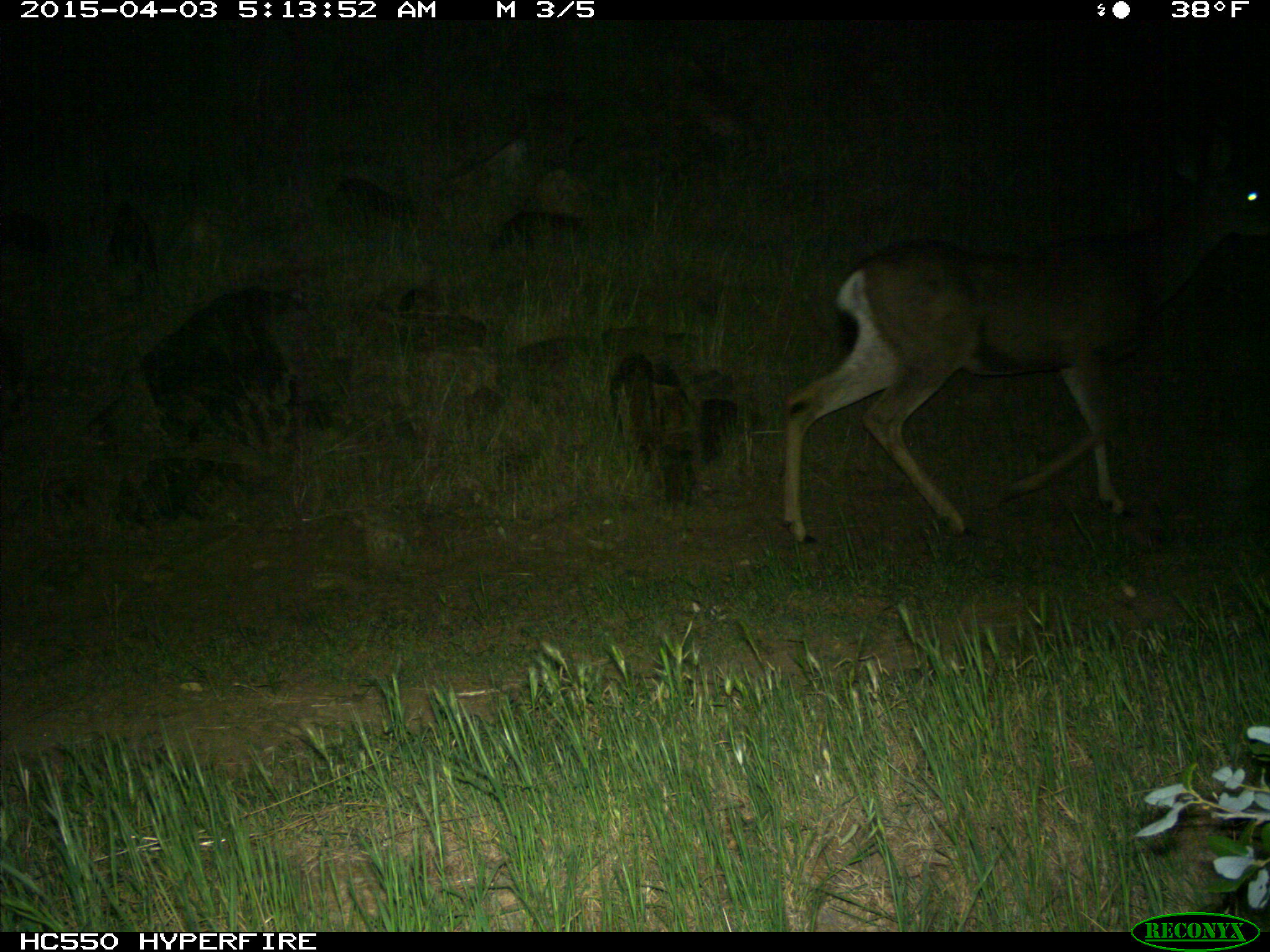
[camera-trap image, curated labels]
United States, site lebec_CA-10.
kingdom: Animalia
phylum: Chordata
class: Mammalia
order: Artiodactyla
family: Cervidae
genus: Odocoileus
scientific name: Odocoileus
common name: deer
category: unidentified deer